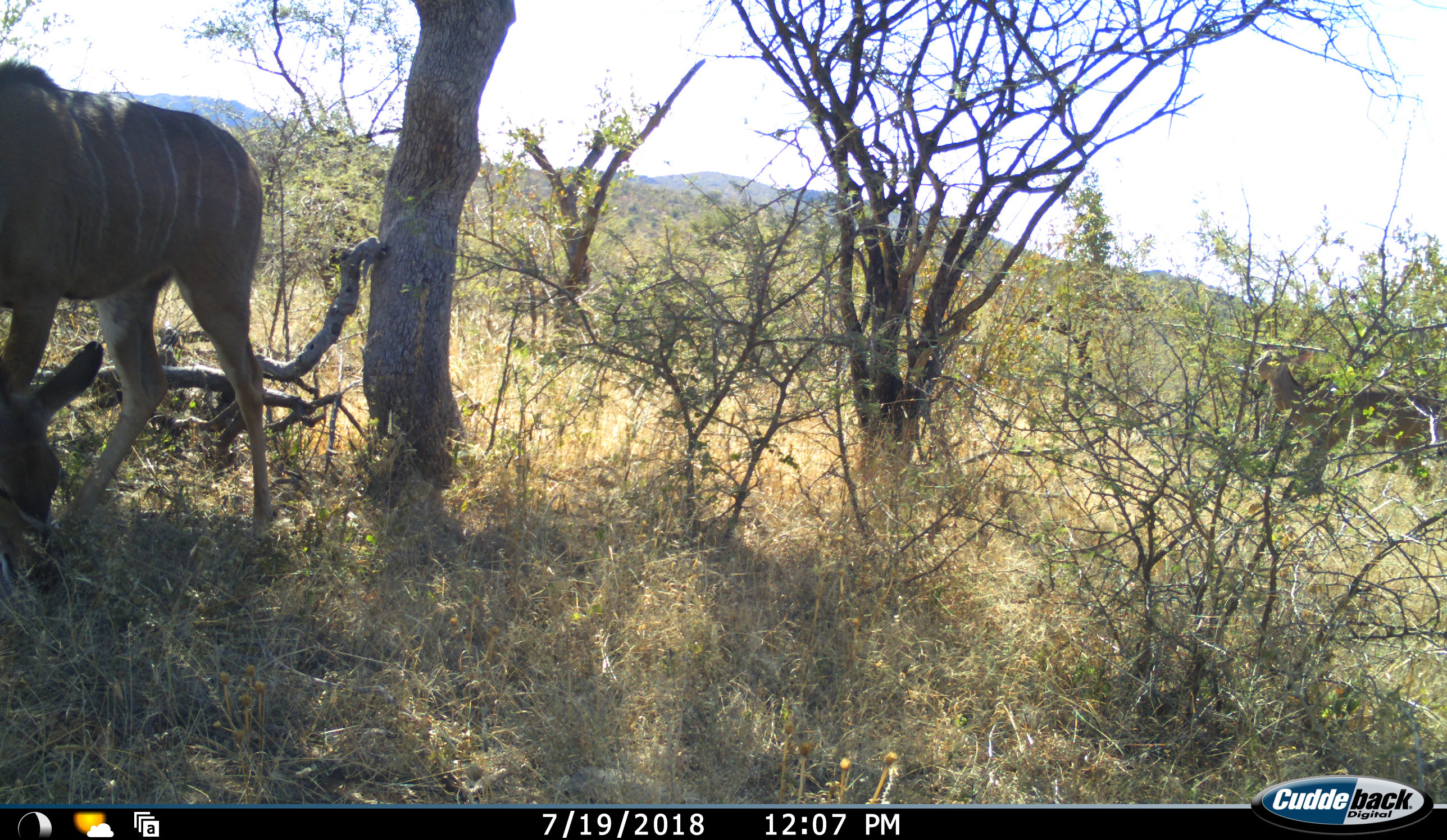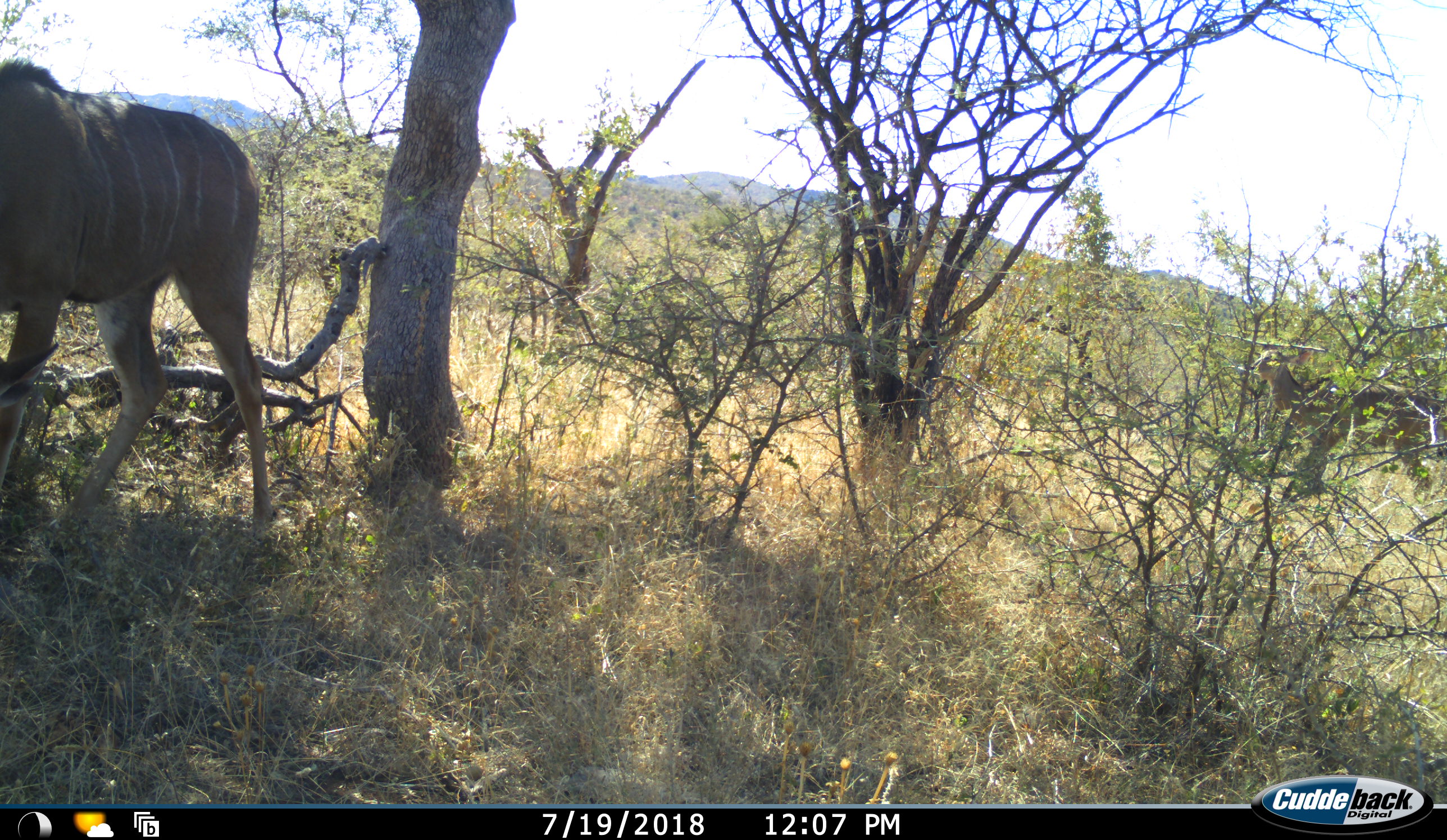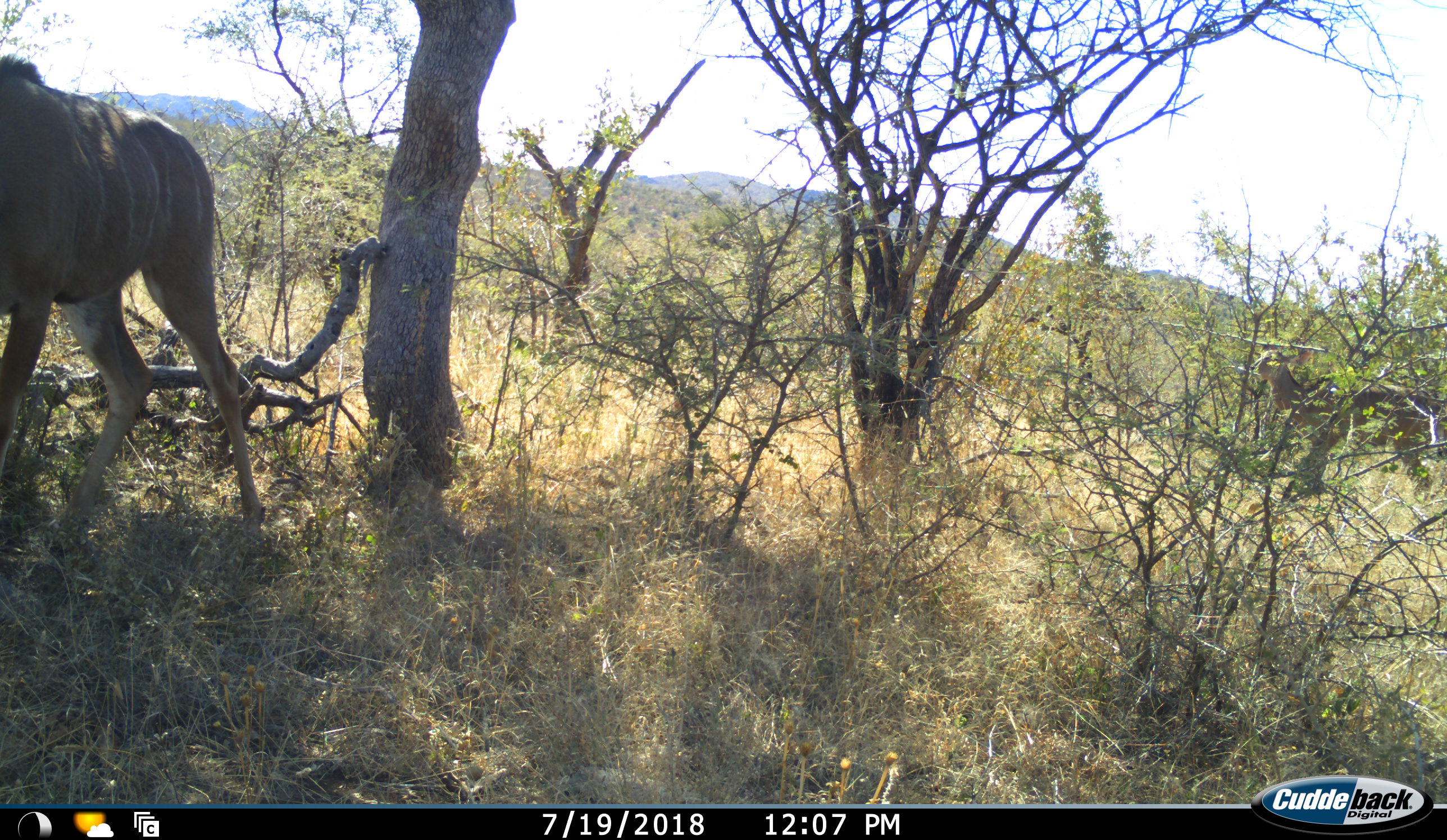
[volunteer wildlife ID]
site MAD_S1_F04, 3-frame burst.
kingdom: Animalia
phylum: Chordata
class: Mammalia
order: Artiodactyla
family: Bovidae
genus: Tragelaphus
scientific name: Tragelaphus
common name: kudu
Kudu (Tragelaphus), count 2. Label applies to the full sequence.